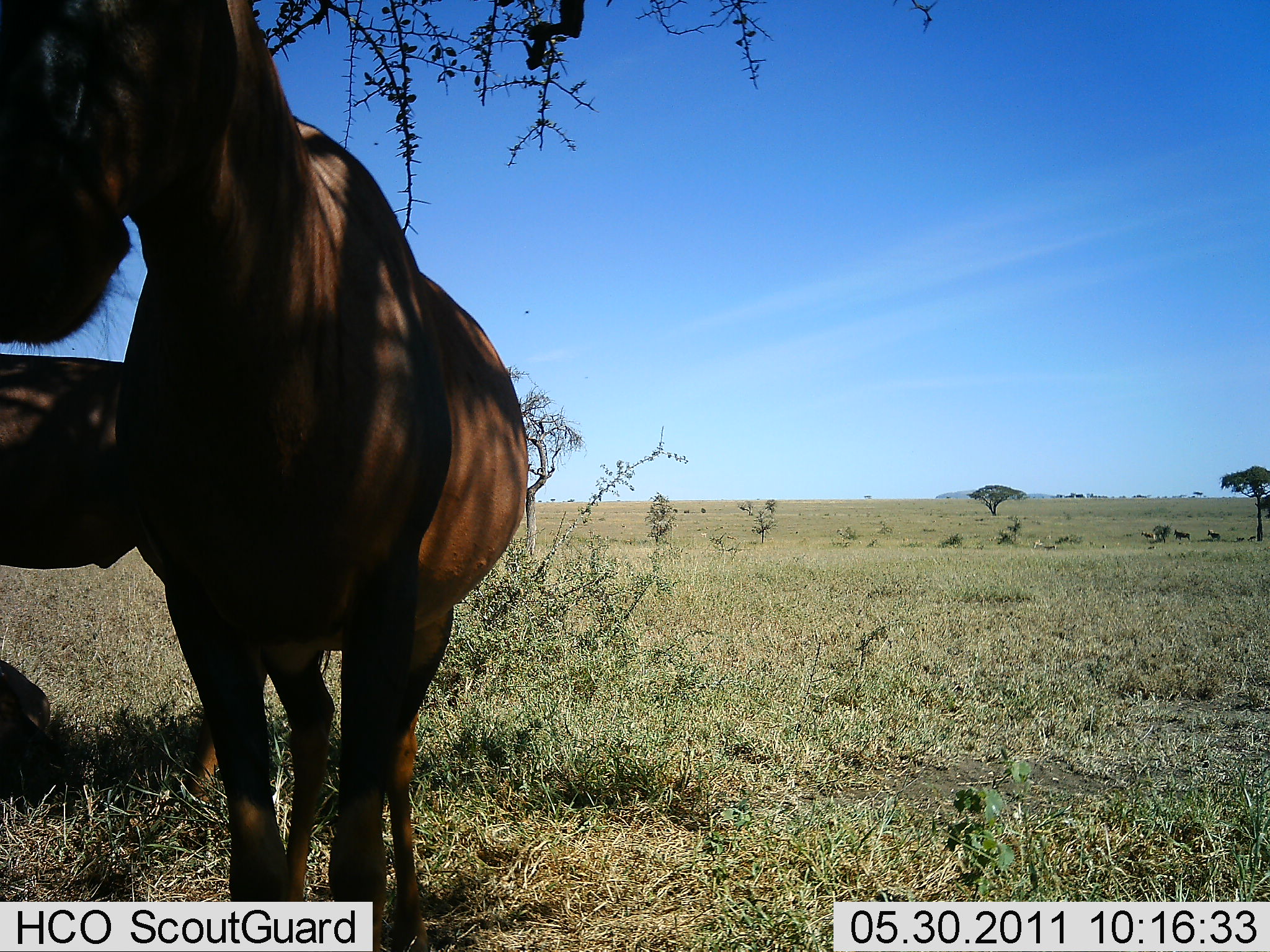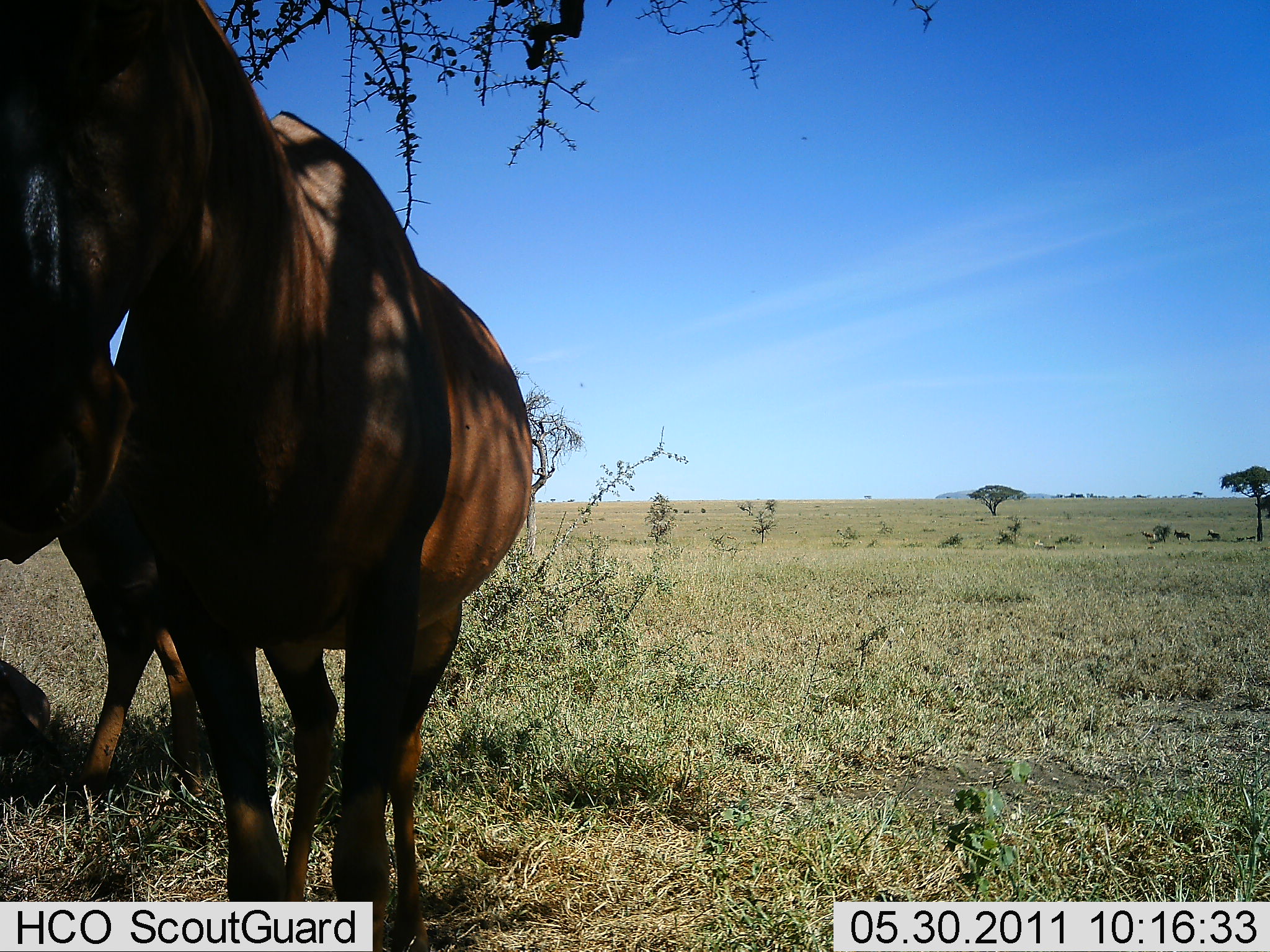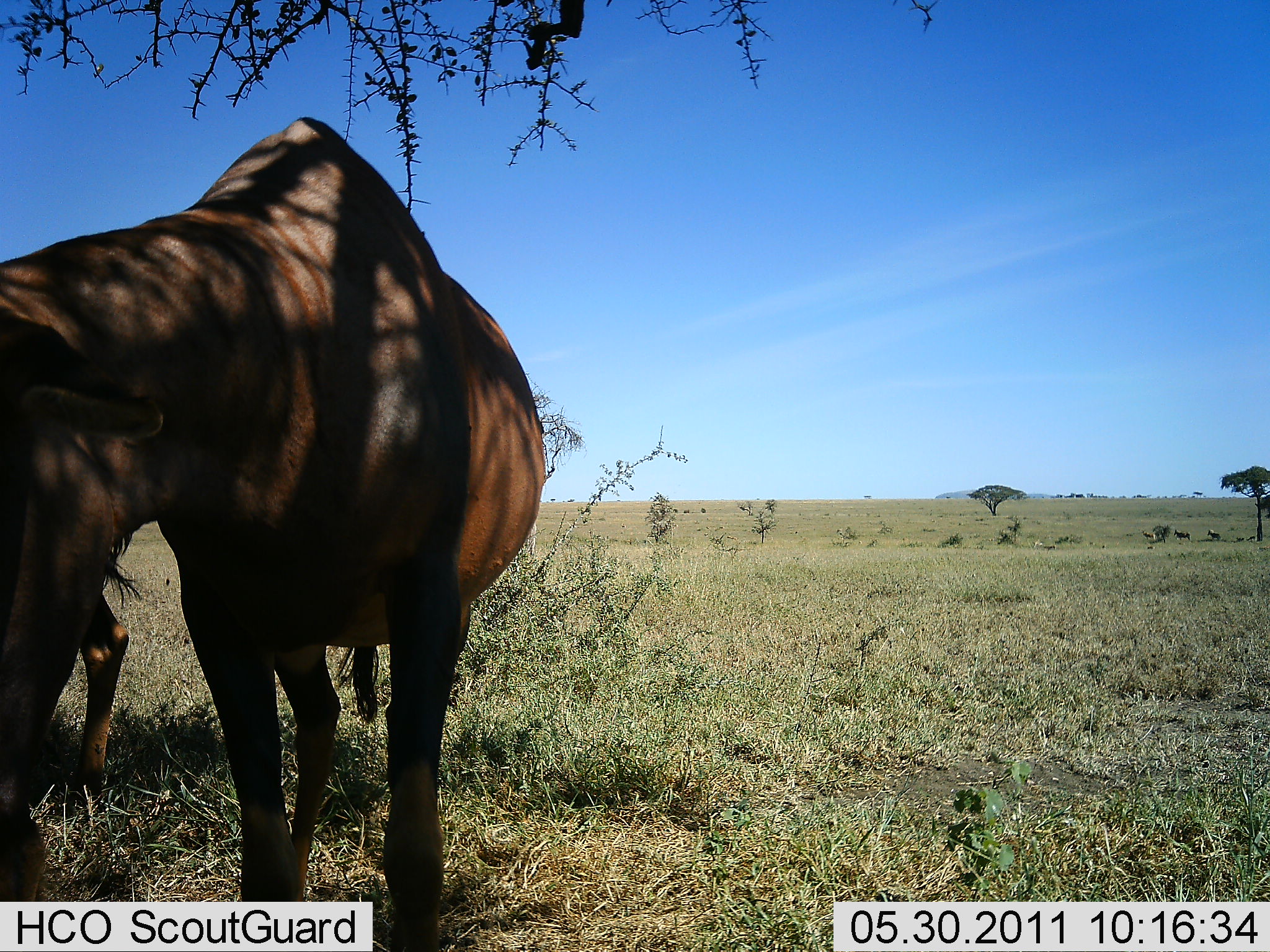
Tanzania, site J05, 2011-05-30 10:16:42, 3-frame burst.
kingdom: Animalia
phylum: Chordata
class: Mammalia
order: Artiodactyla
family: Bovidae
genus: Damaliscus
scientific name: Damaliscus lunatus jimela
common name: topi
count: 2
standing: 90%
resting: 0%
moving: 0%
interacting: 0%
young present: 0%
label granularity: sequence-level